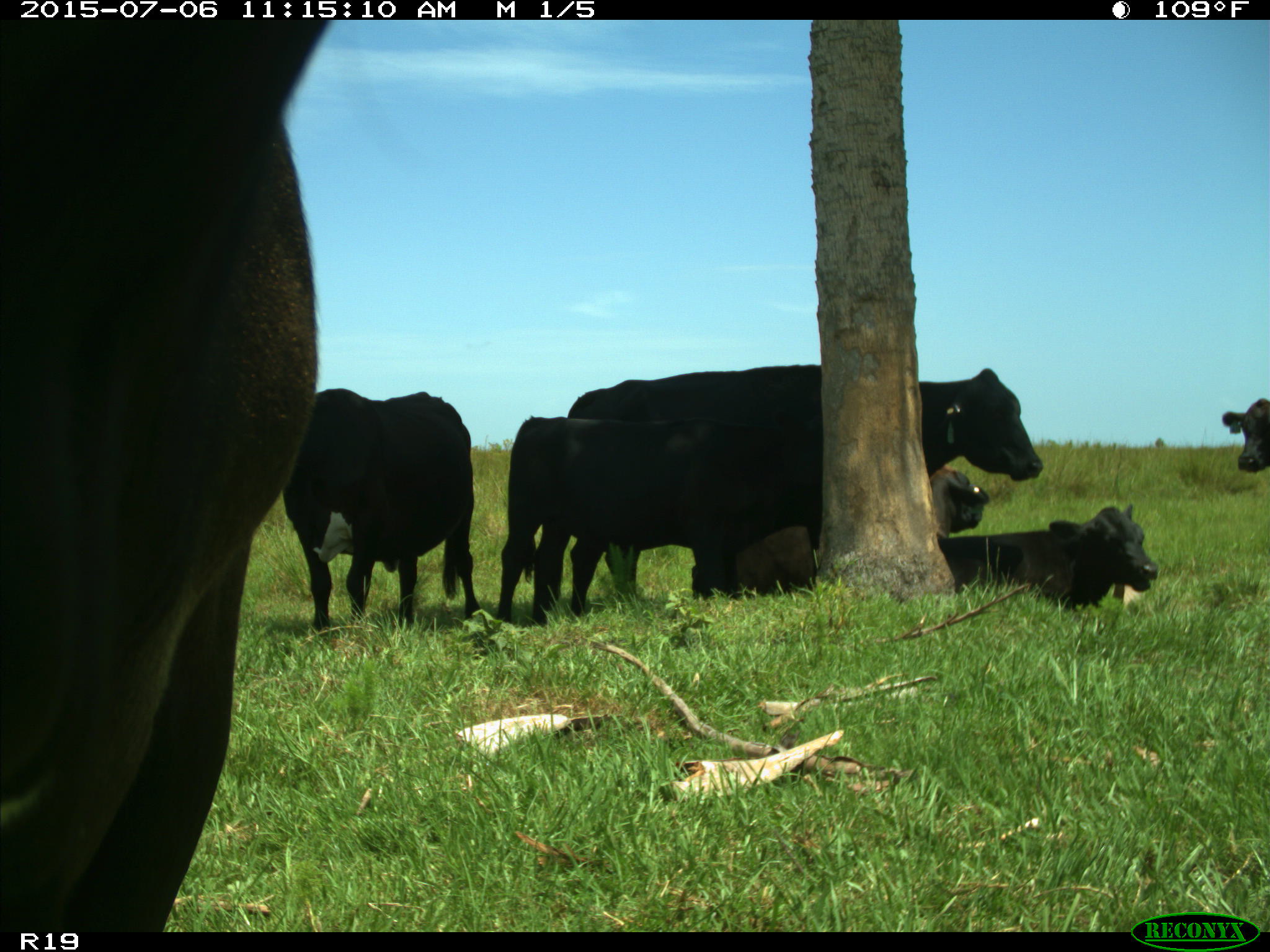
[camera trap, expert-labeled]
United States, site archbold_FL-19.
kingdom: Animalia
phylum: Chordata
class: Mammalia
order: Artiodactyla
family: Bovidae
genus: Bos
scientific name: Bos taurus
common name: domestic cow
Bos taurus (domestic cow).